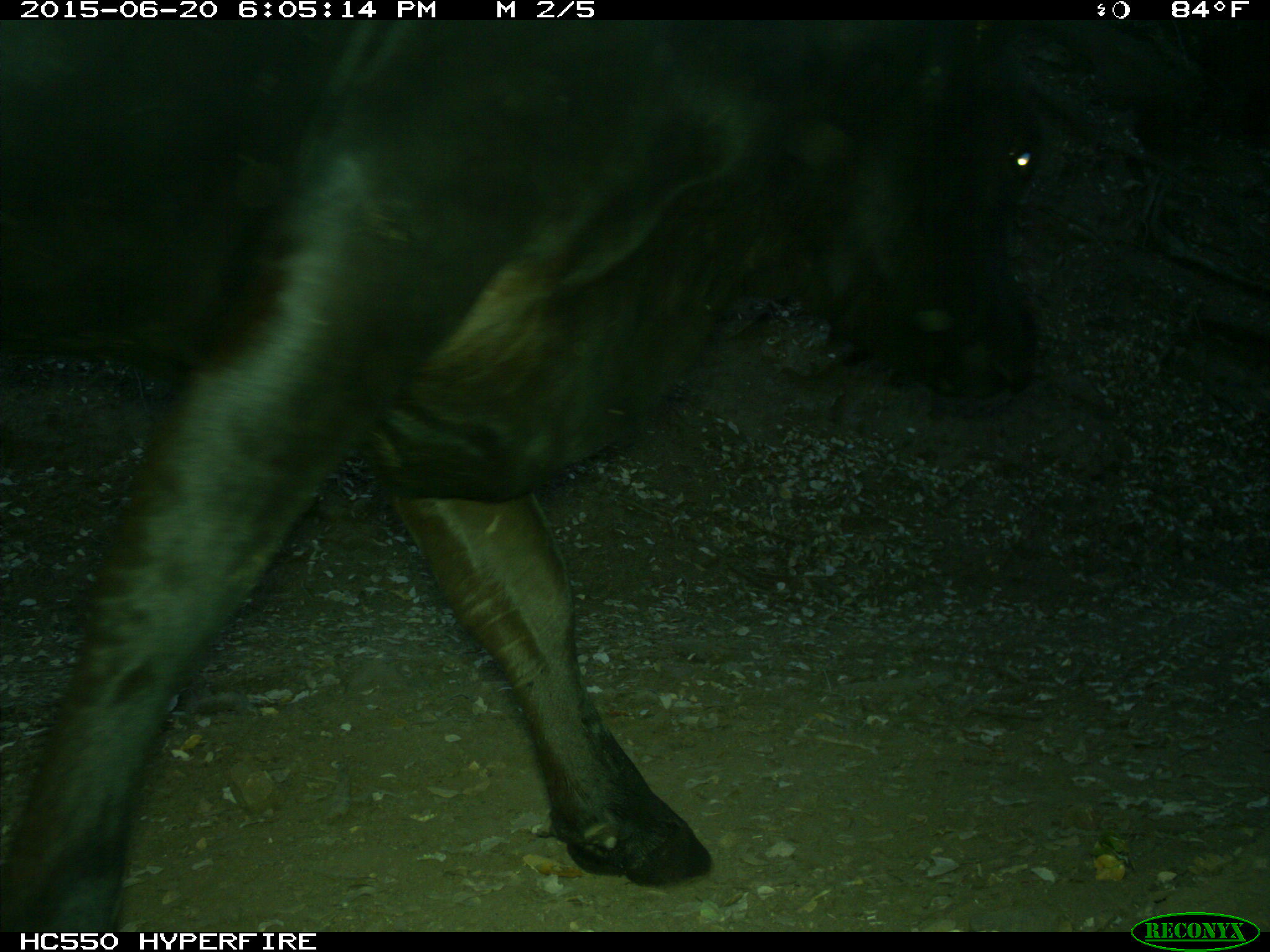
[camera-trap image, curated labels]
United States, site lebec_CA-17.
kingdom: Animalia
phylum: Chordata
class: Mammalia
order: Artiodactyla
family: Bovidae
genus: Bos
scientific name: Bos taurus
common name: domestic cow